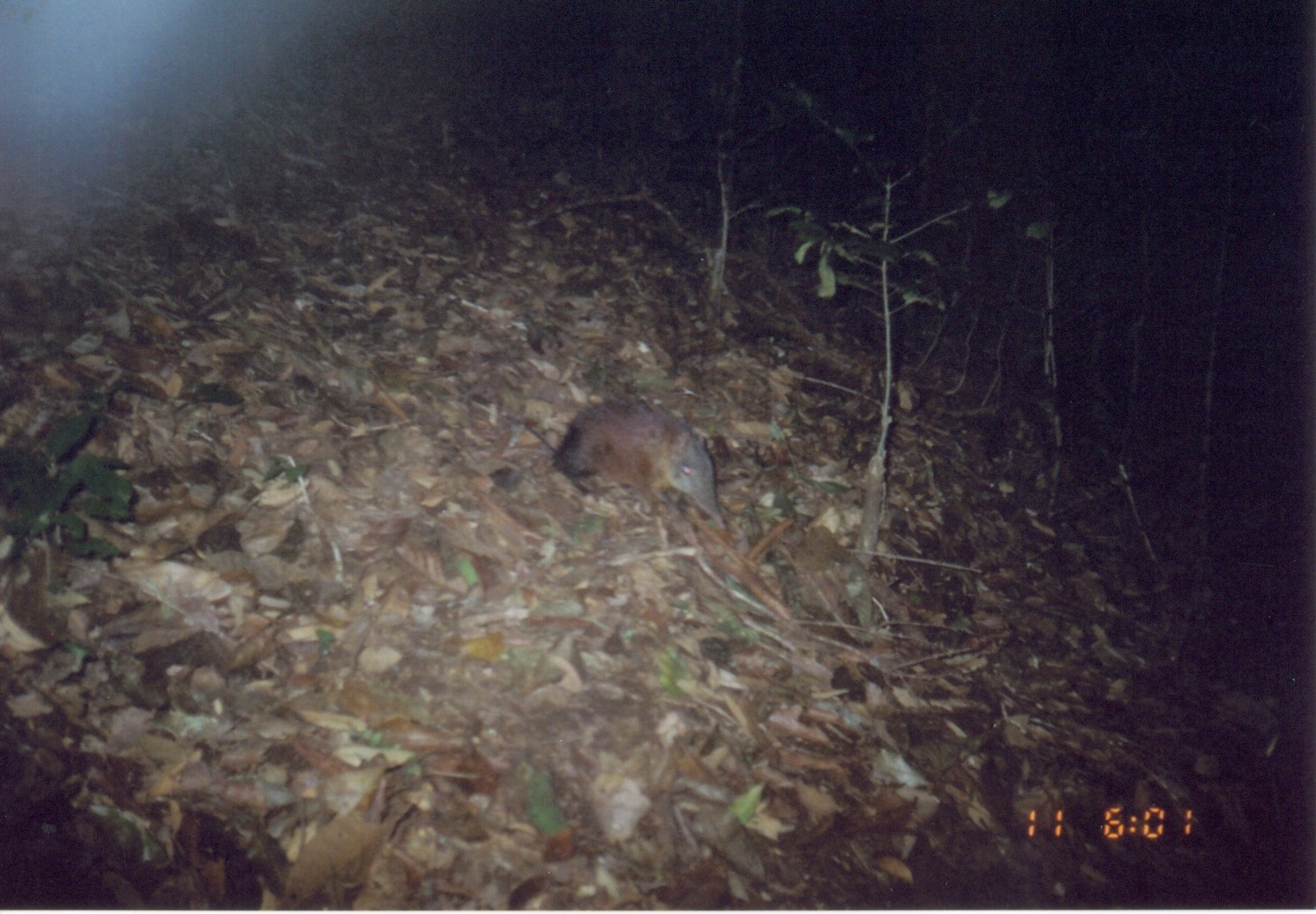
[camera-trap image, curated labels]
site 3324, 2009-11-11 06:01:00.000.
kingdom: Animalia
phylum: Chordata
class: Mammalia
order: Macroscelidea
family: Macroscelididae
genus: Rhynchocyon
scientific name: Rhynchocyon udzungwensis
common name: grey-faced sengi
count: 1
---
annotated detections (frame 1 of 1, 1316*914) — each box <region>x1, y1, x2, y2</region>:
rhynchocyon udzungwensis: <region>470, 397, 728, 530</region>